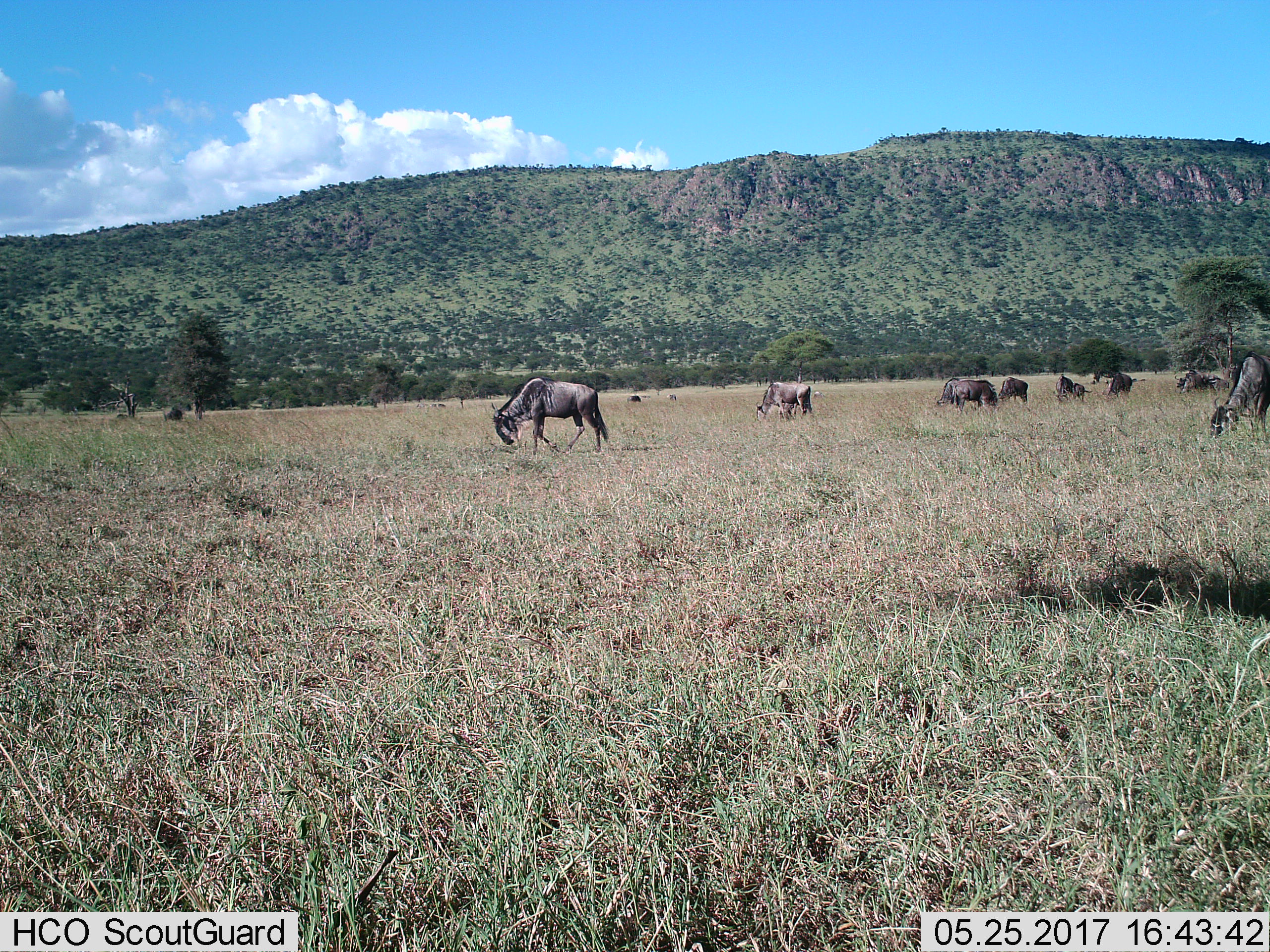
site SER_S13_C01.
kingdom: Animalia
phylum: Chordata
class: Mammalia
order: Artiodactyla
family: Bovidae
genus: Connochaetes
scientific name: Connochaetes taurinus taurinus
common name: blue wildebeest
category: wildebeestblue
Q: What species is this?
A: Wildebeestblue (blue wildebeest) (Connochaetes taurinus taurinus).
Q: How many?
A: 11-50.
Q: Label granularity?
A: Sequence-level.